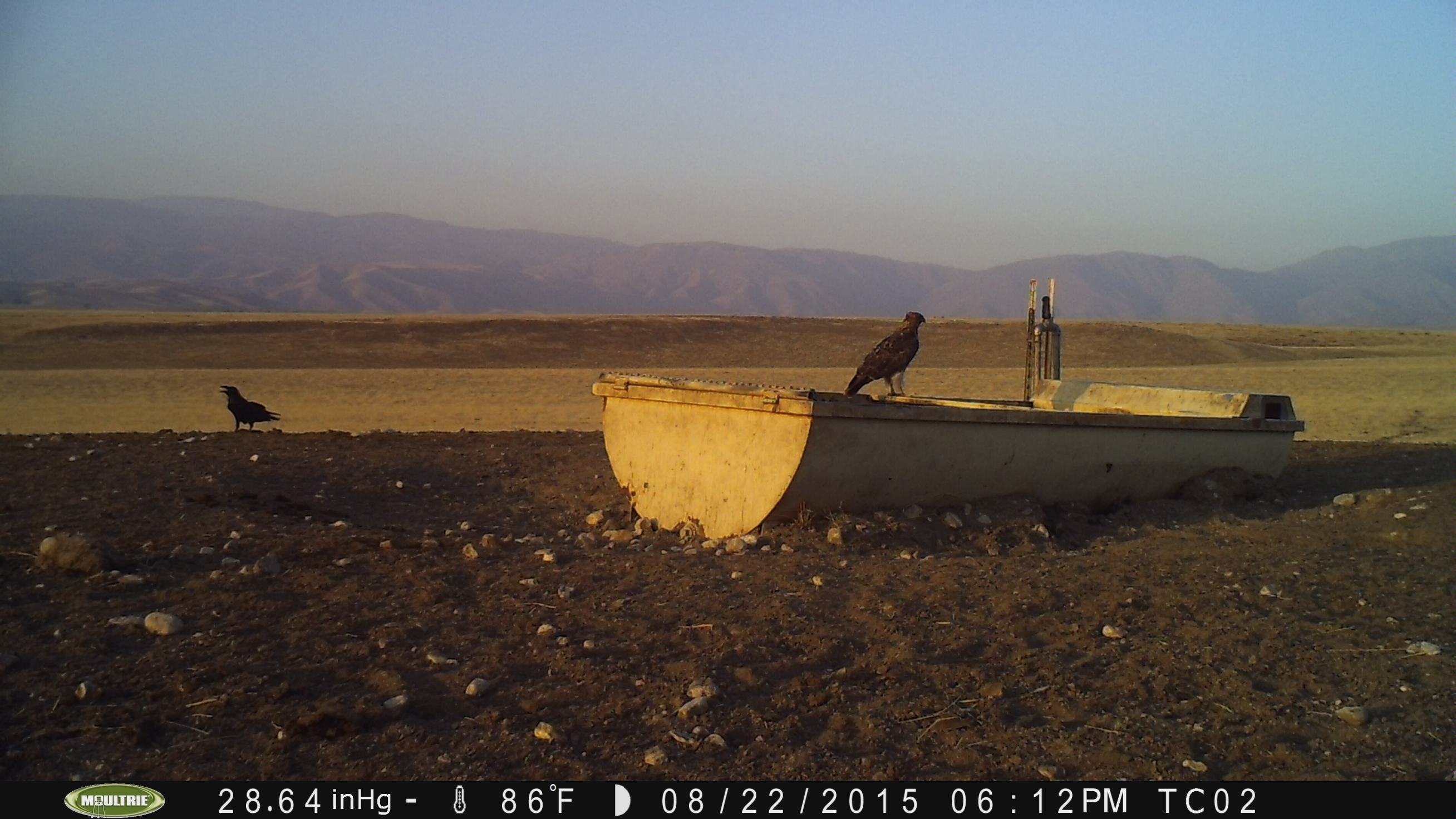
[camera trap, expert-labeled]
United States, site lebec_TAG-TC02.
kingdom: Animalia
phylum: Chordata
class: Aves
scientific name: Aves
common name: birds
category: unidentified bird